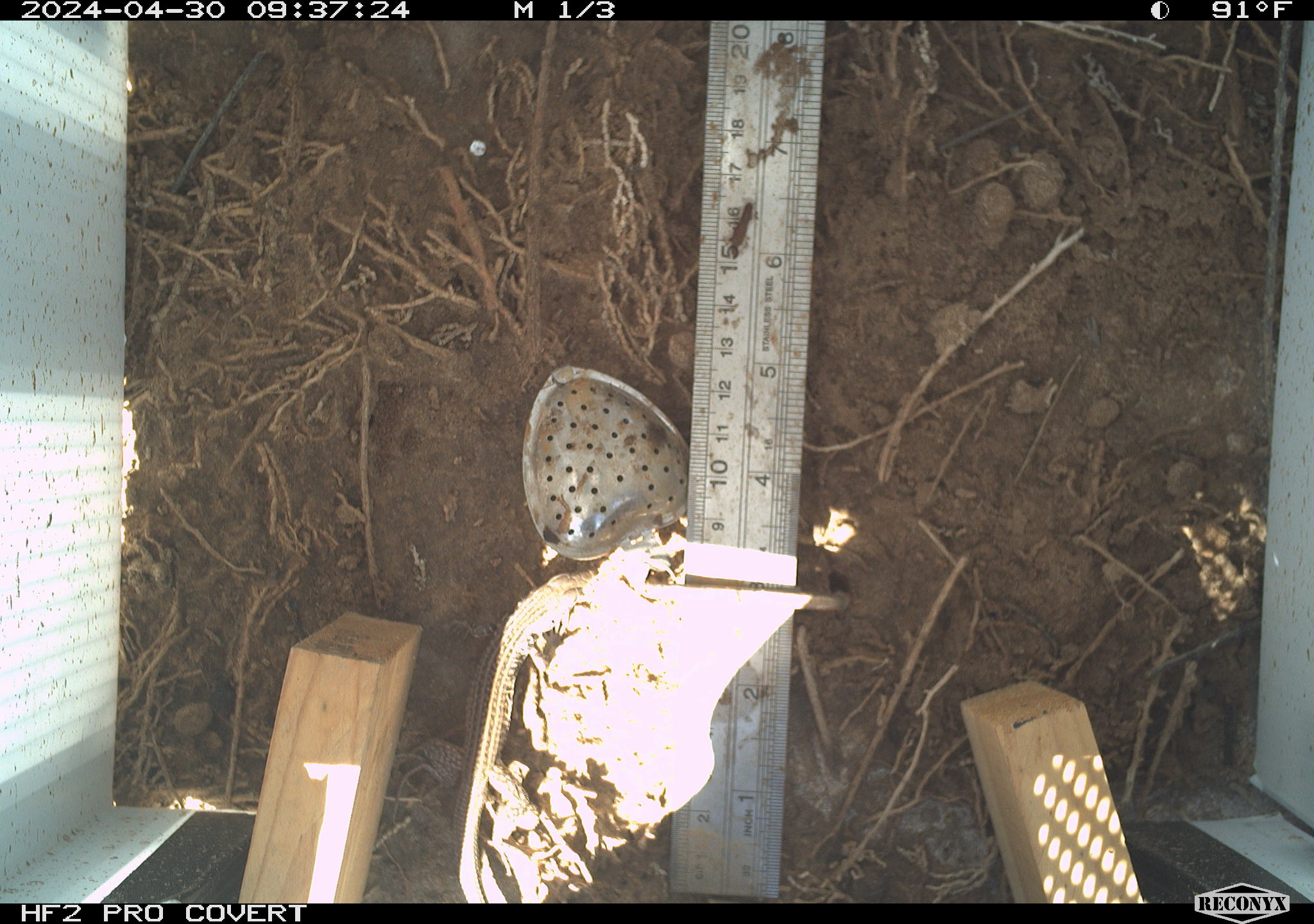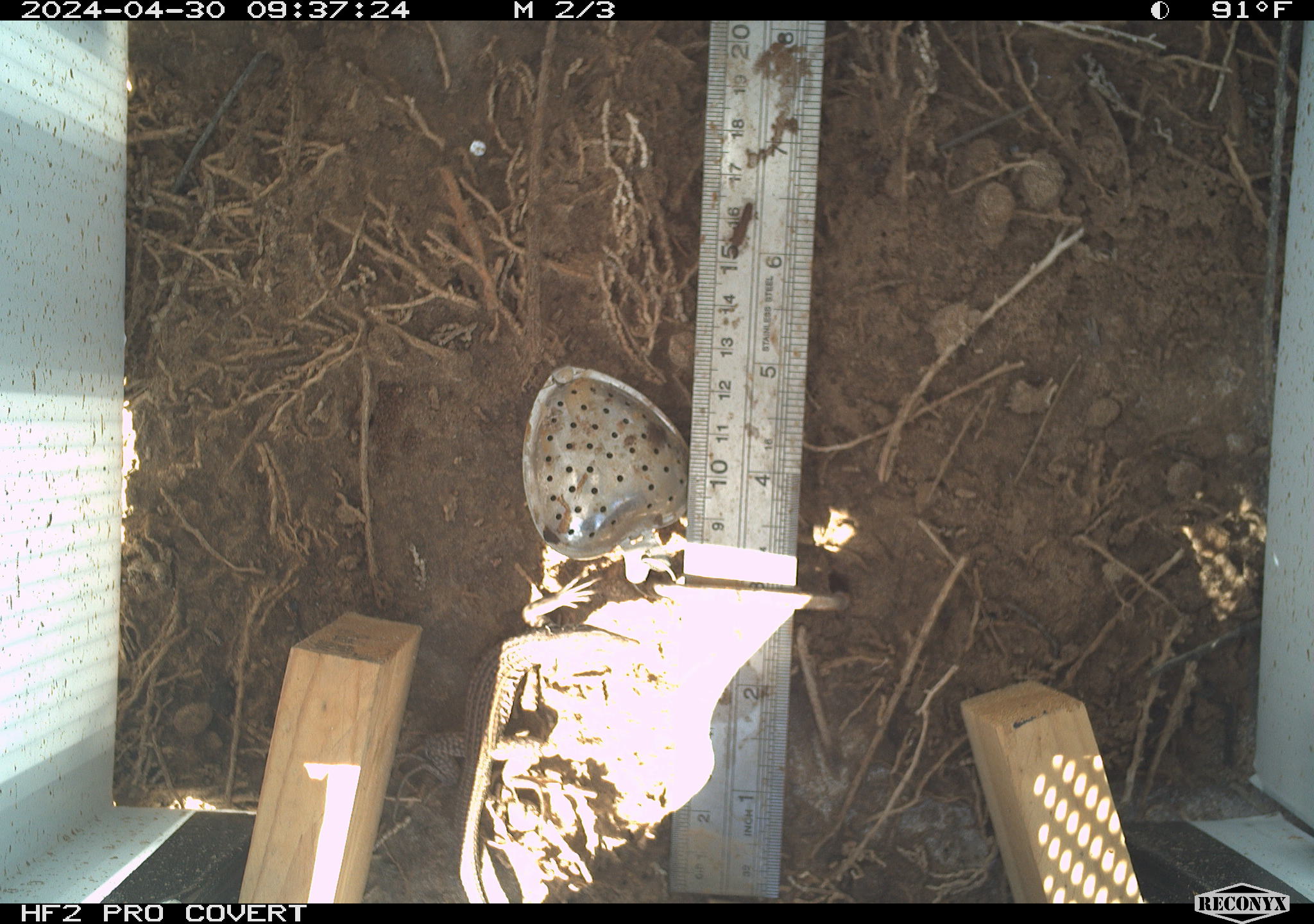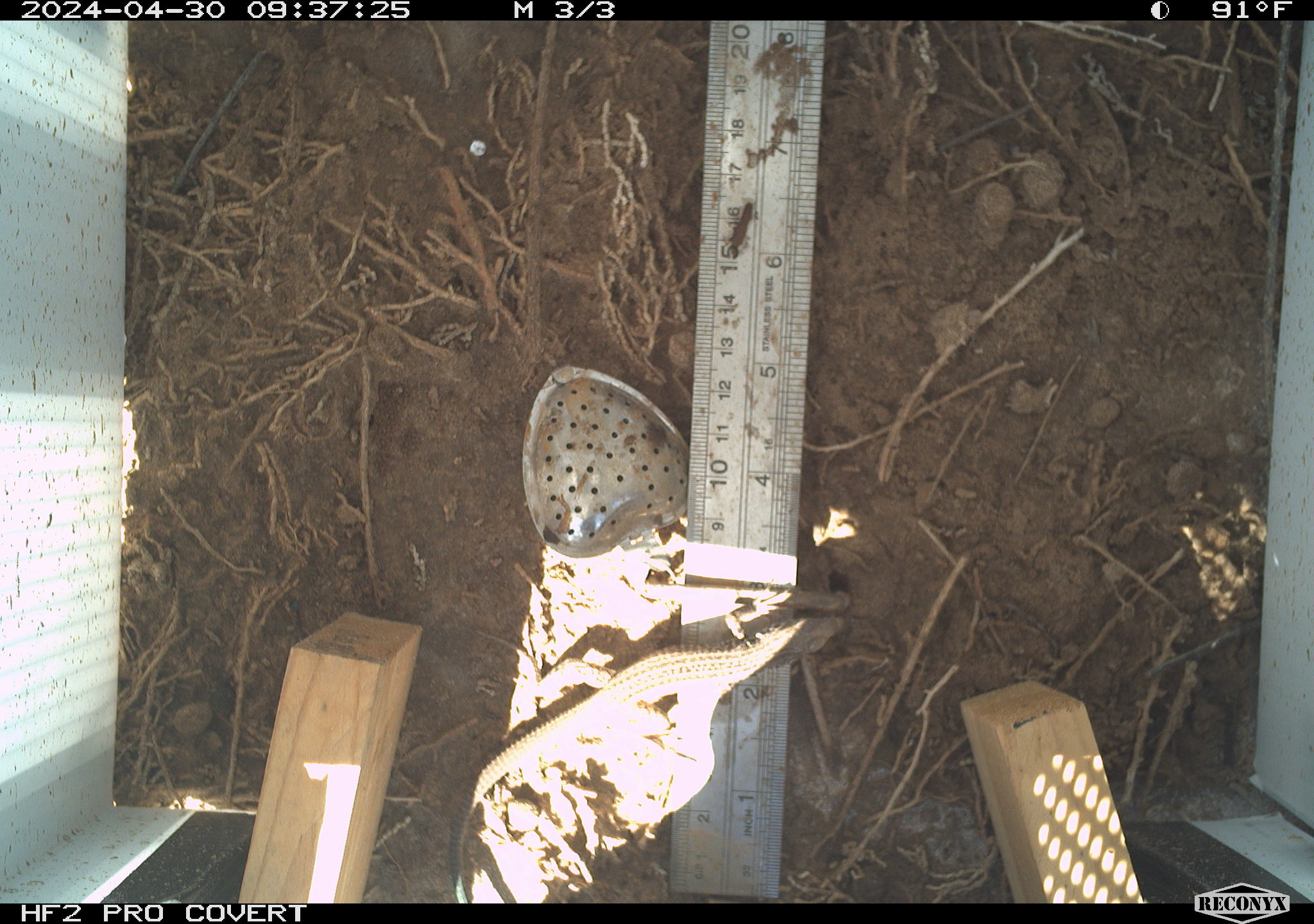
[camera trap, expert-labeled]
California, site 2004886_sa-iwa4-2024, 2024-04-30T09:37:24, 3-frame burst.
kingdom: Animalia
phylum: Chordata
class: Reptilia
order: Squamata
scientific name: Squamata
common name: lizards and snakes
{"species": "lizards and snakes (Squamata)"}